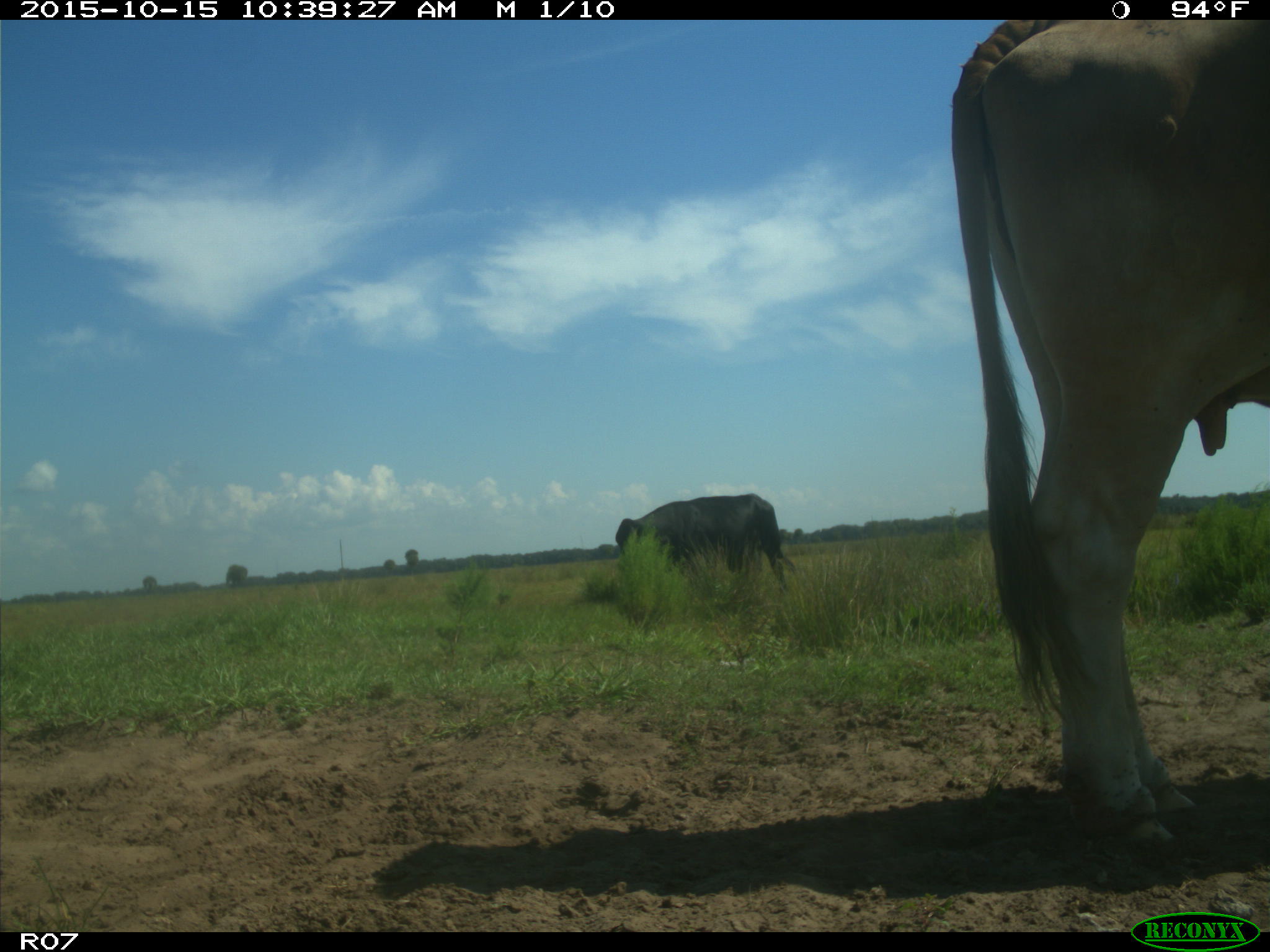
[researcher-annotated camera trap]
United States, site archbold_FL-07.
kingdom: Animalia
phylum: Chordata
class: Mammalia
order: Artiodactyla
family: Bovidae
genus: Bos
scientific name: Bos taurus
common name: domestic cow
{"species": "Bos taurus (domestic cow)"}